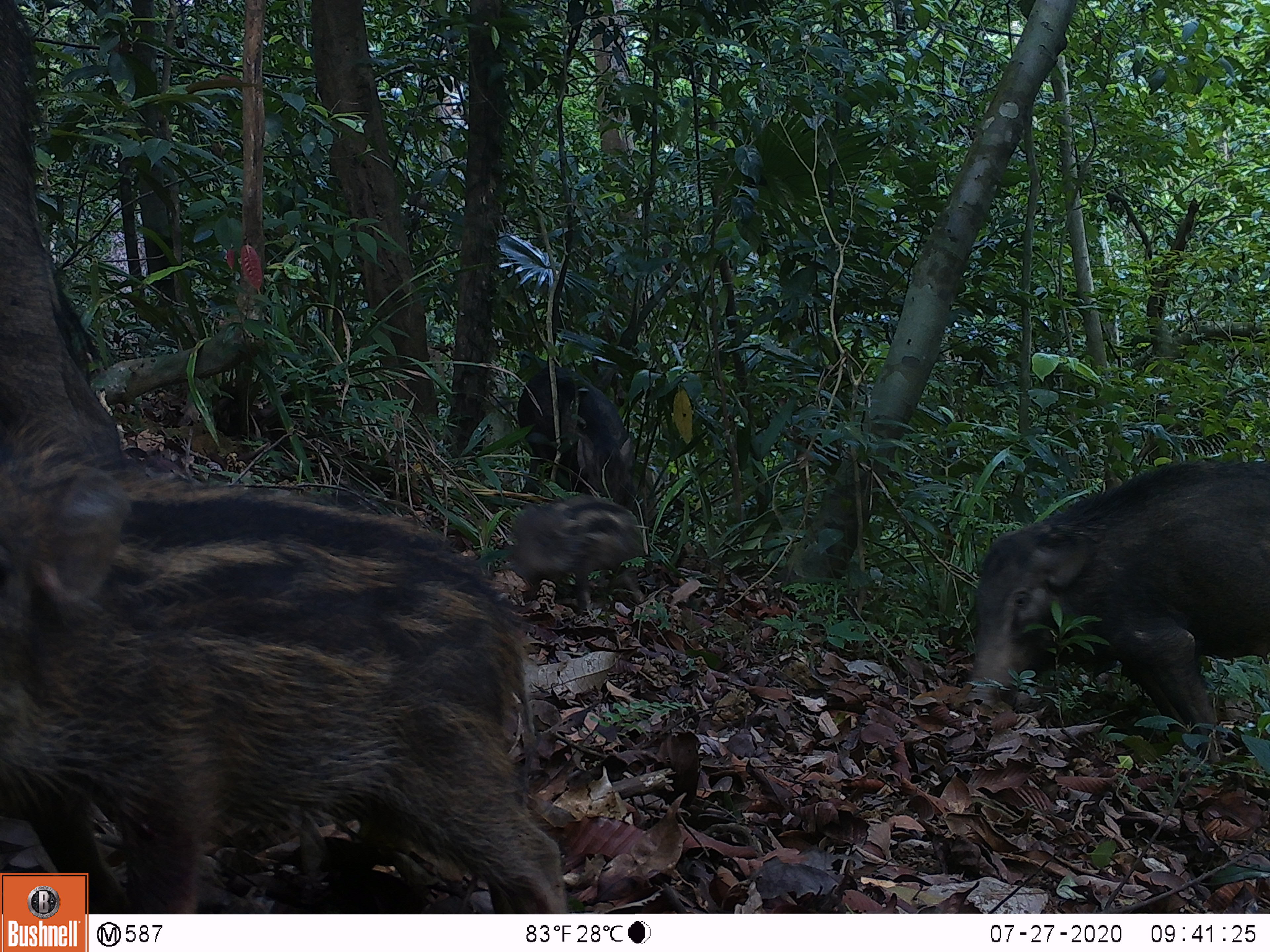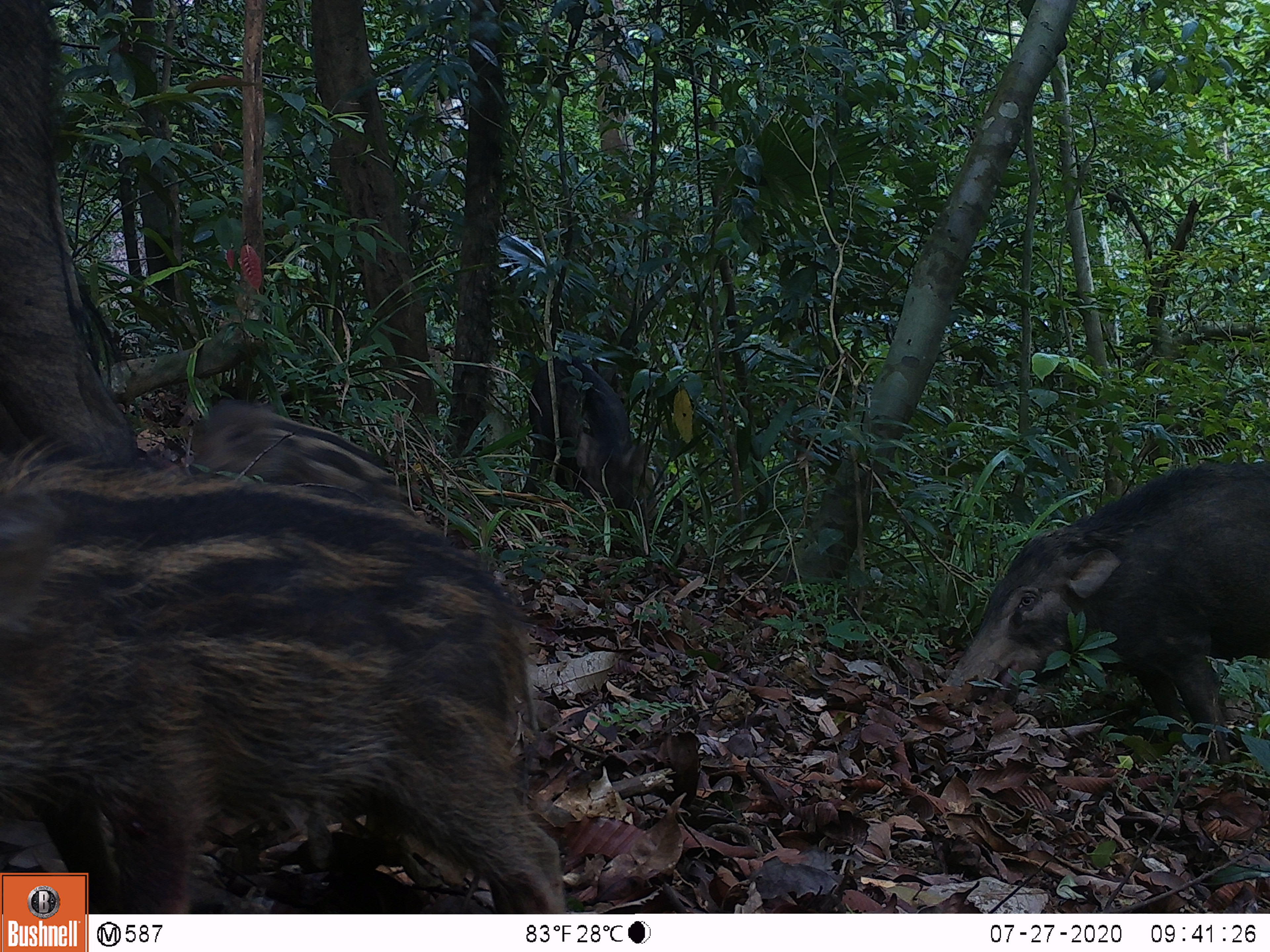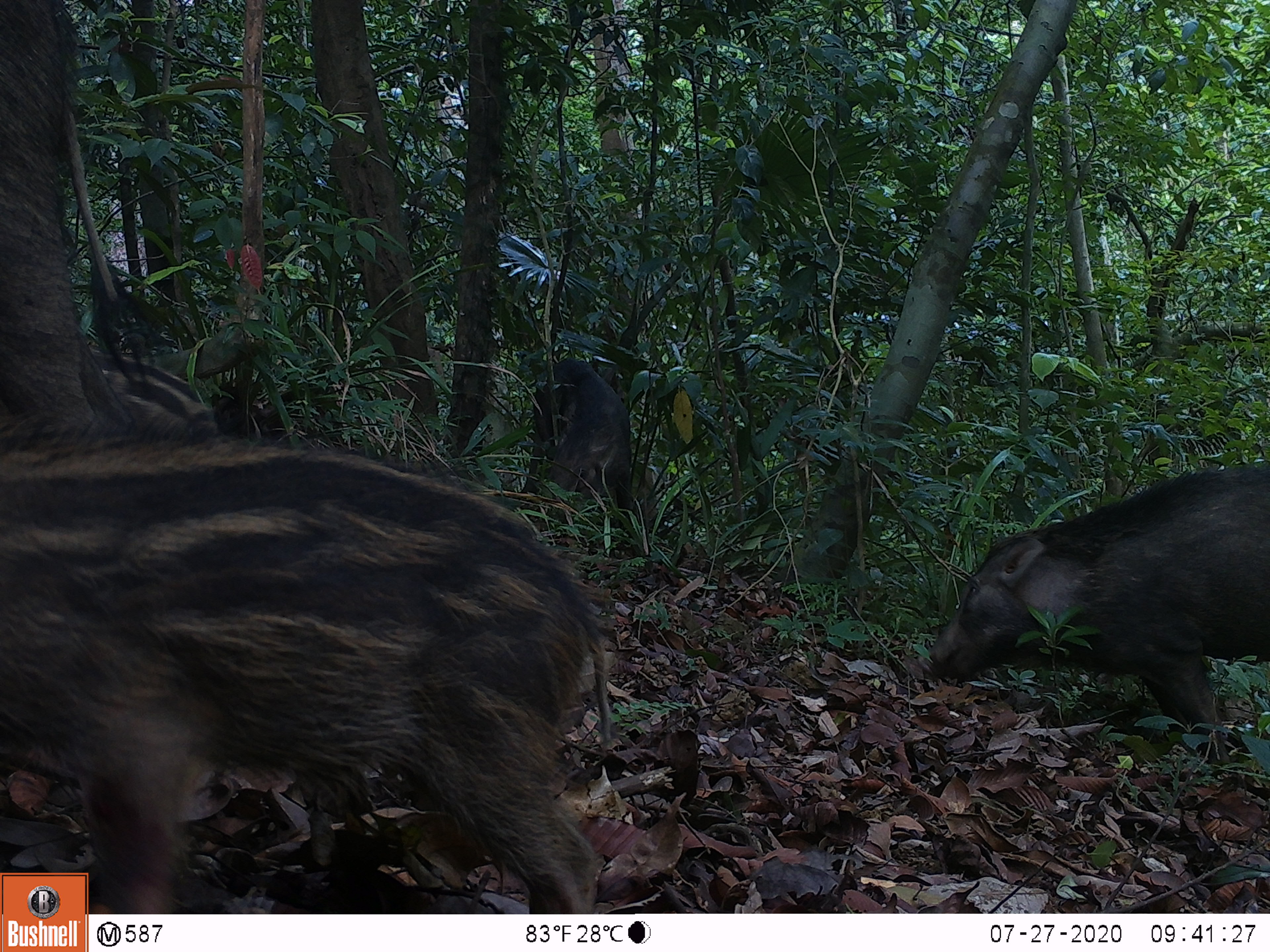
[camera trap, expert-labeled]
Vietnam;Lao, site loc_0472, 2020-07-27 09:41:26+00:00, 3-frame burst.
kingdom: Animalia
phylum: Chordata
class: Mammalia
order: Artiodactyla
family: Suidae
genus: Sus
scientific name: Sus scrofa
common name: eurasian wild pig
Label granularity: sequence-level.